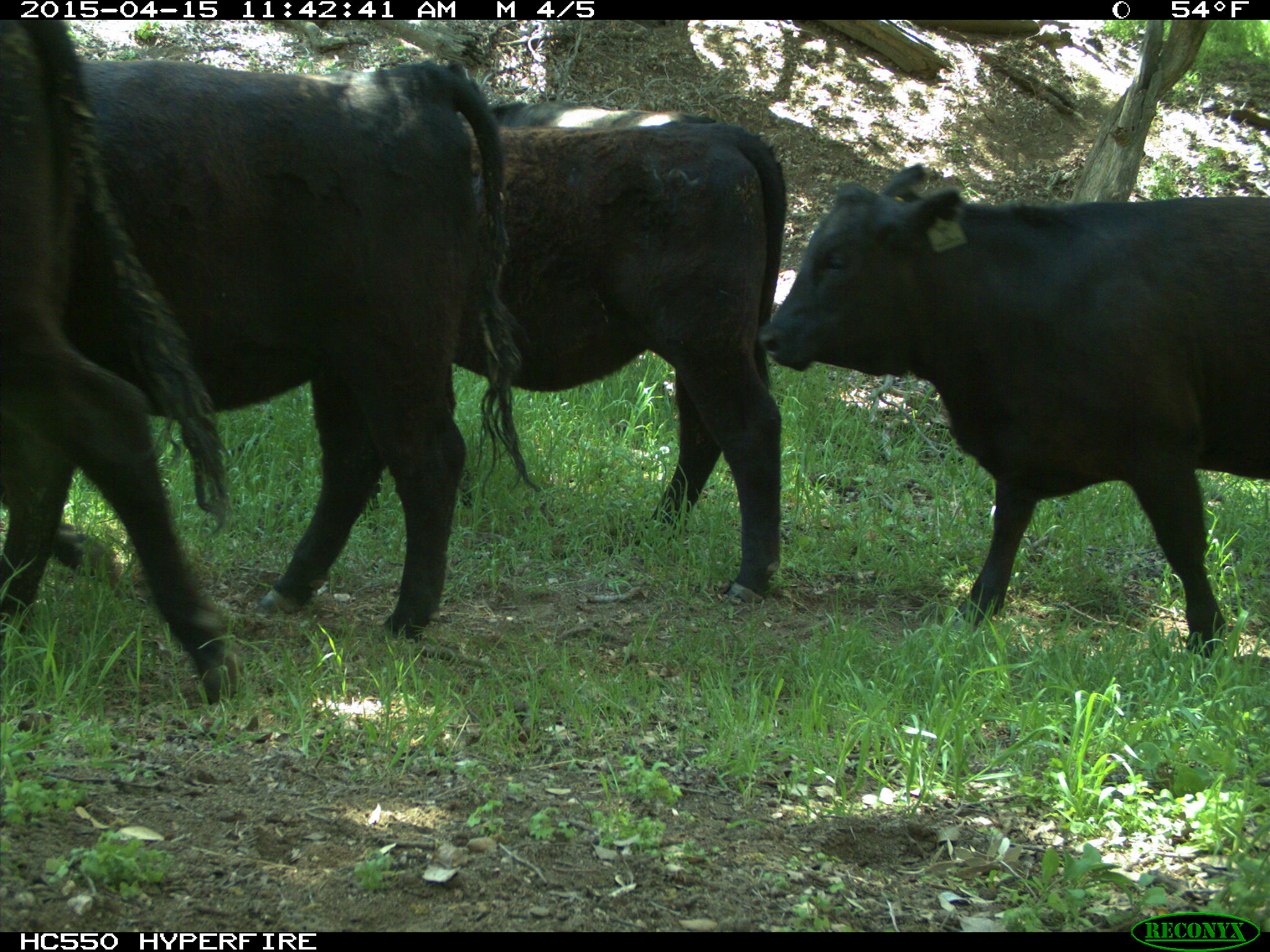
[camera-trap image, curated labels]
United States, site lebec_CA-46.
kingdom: Animalia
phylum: Chordata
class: Mammalia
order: Artiodactyla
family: Bovidae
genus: Bos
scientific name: Bos taurus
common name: domestic cow